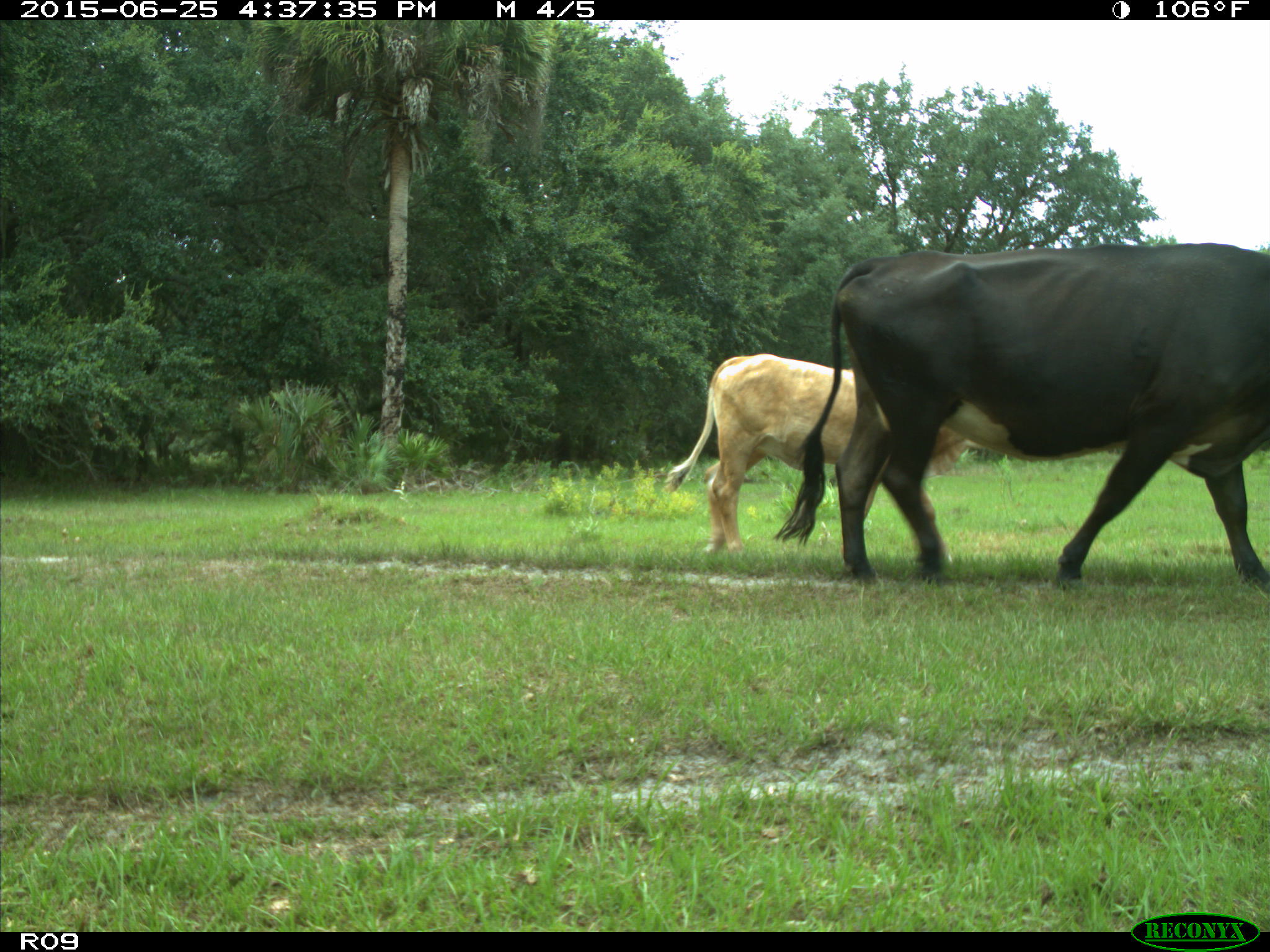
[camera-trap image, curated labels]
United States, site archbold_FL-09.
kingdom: Animalia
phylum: Chordata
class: Mammalia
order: Artiodactyla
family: Bovidae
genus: Bos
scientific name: Bos taurus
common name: domestic cow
Bos taurus (domestic cow).